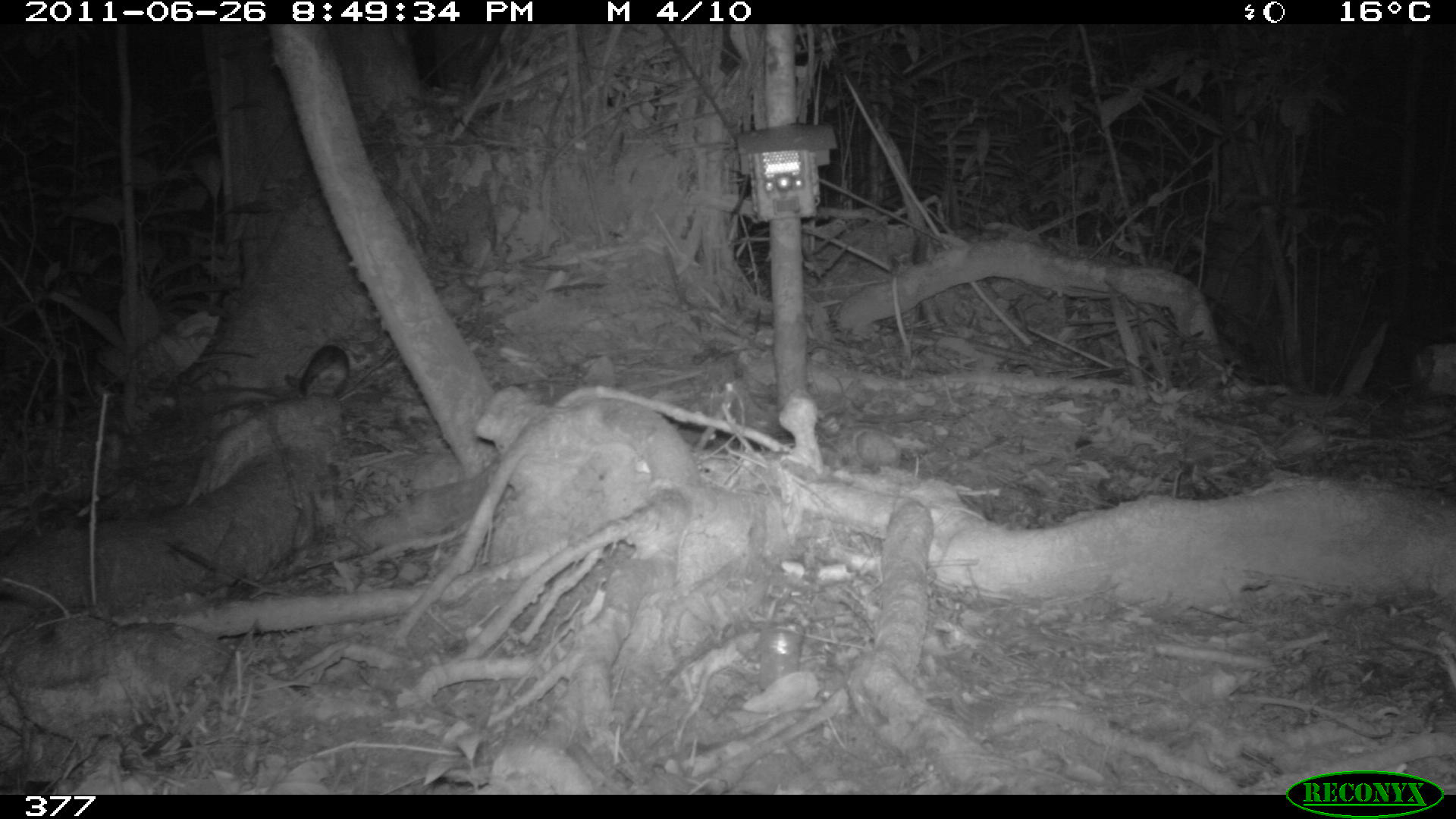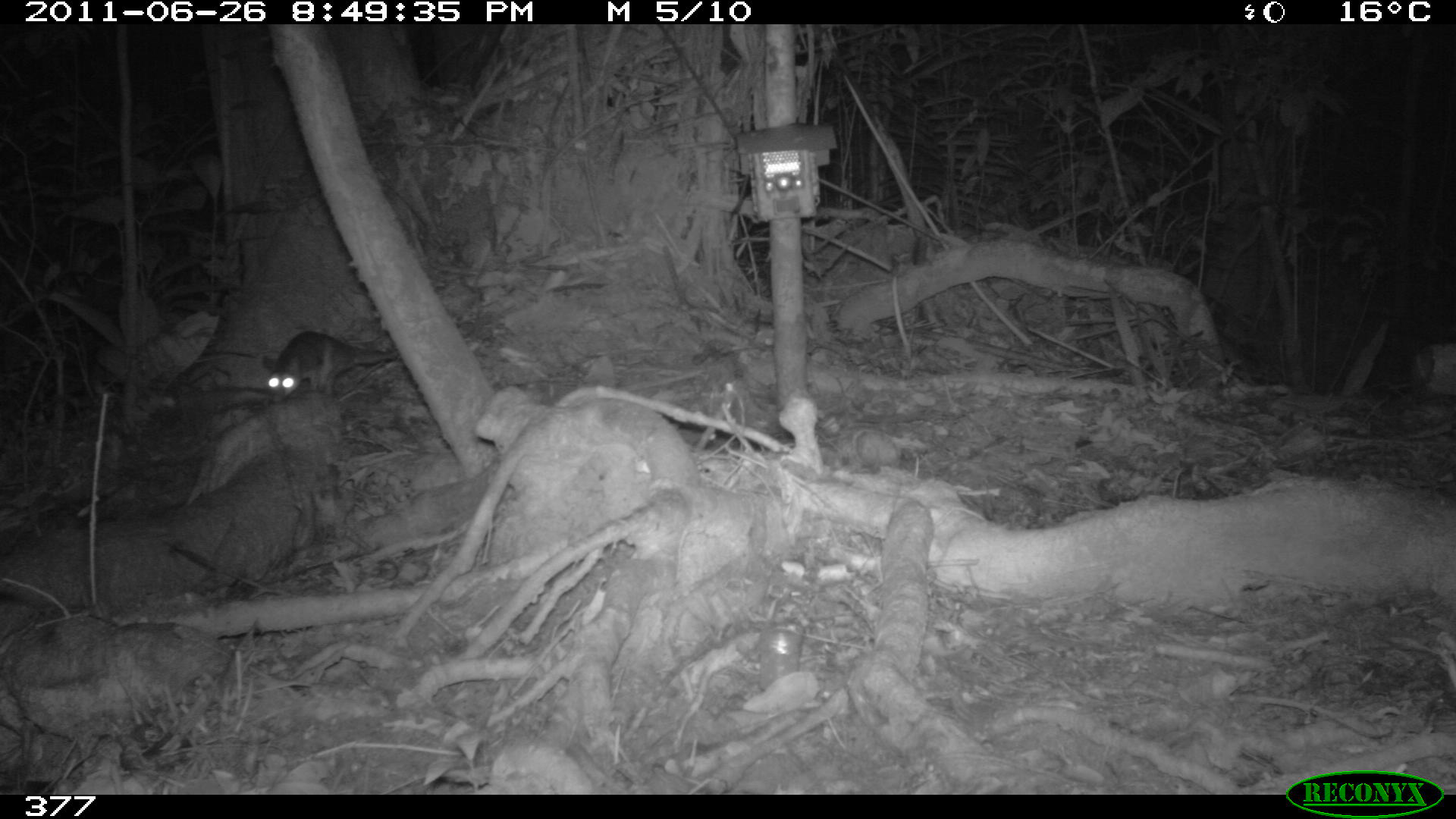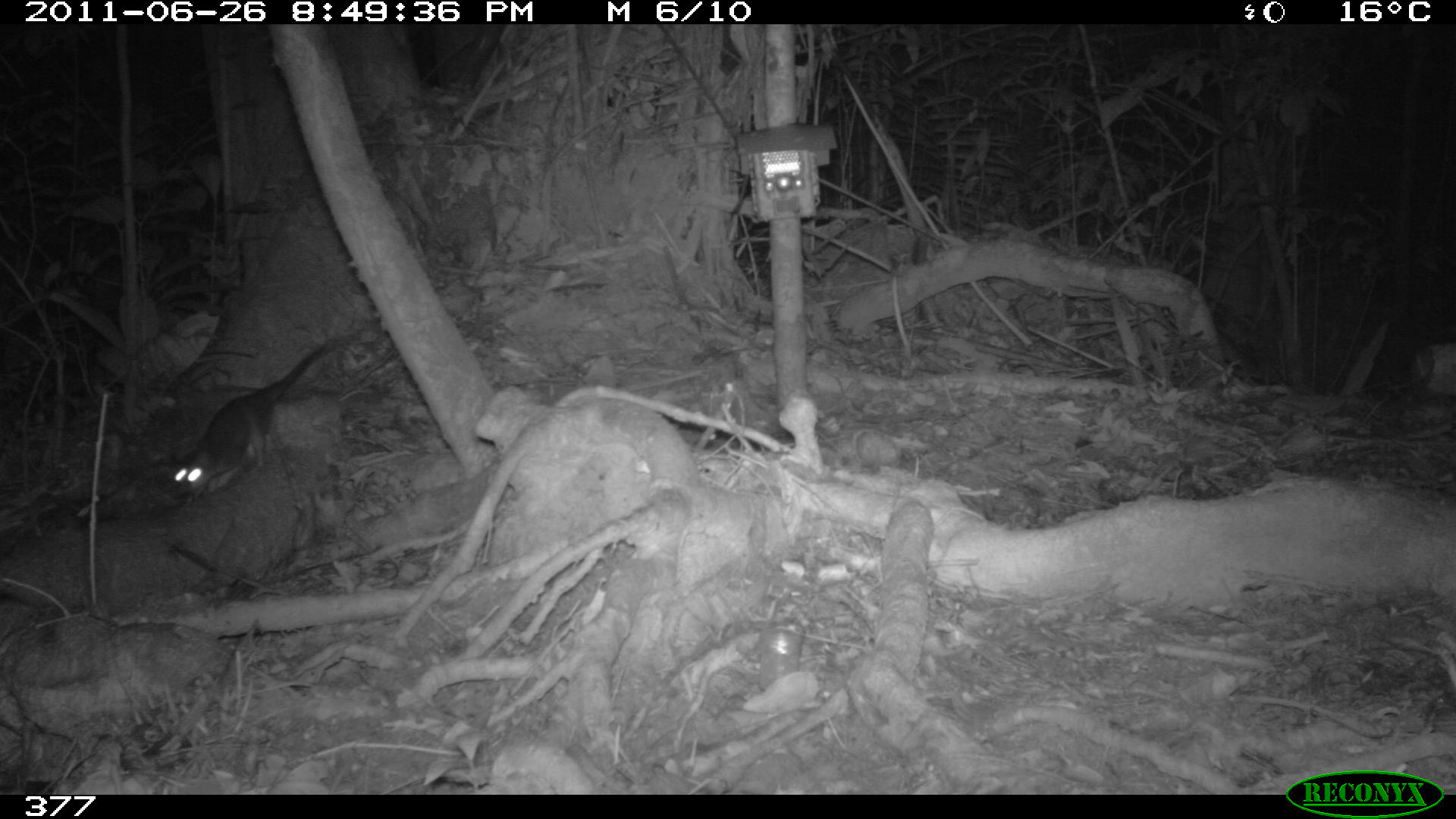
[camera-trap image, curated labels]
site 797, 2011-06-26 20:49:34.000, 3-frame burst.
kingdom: Animalia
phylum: Chordata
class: Mammalia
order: Didelphimorphia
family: Didelphidae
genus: Philander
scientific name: Philander opossum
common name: gray four-eyed opossum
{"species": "Philander opossum (gray four-eyed opossum)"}